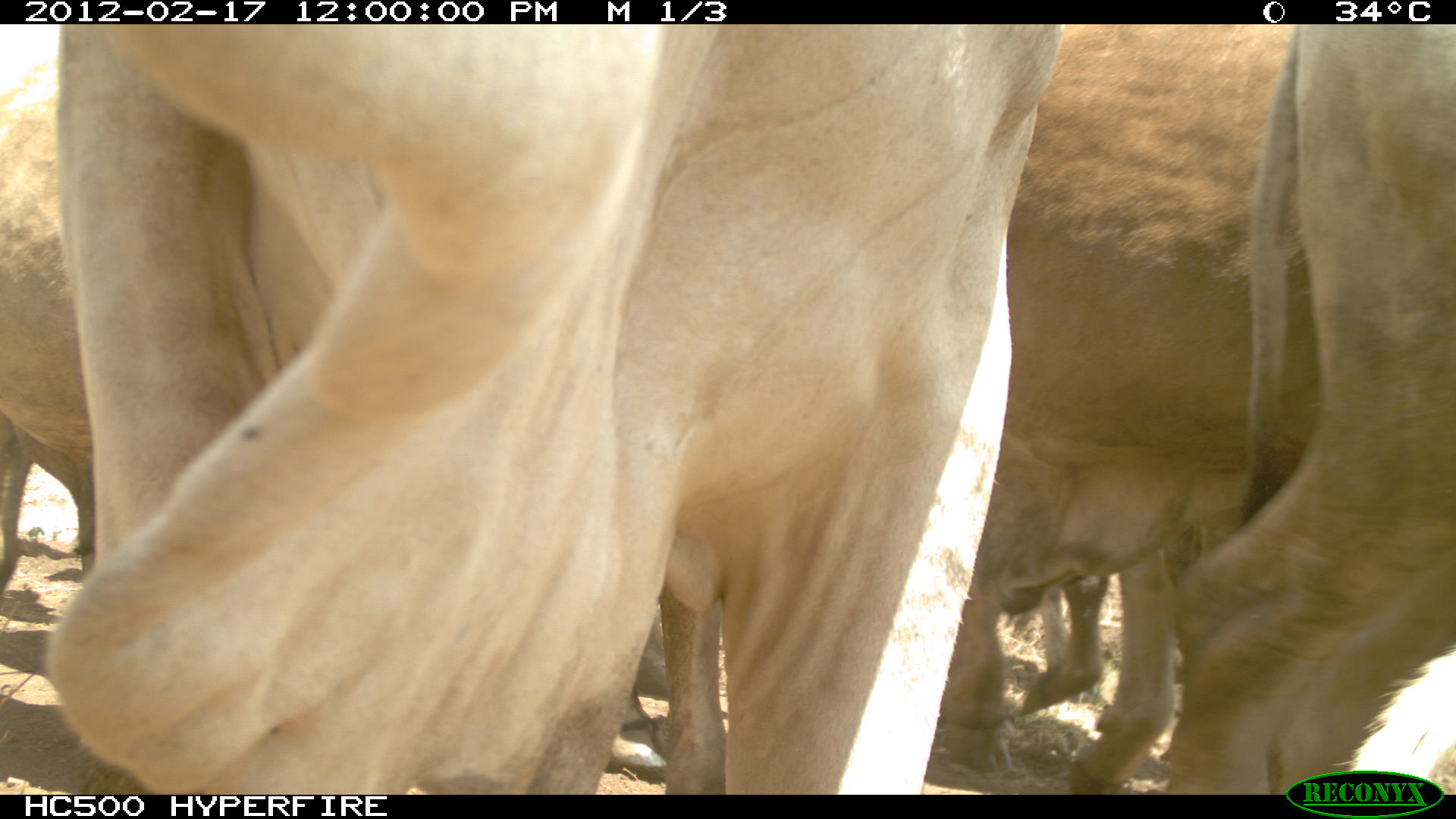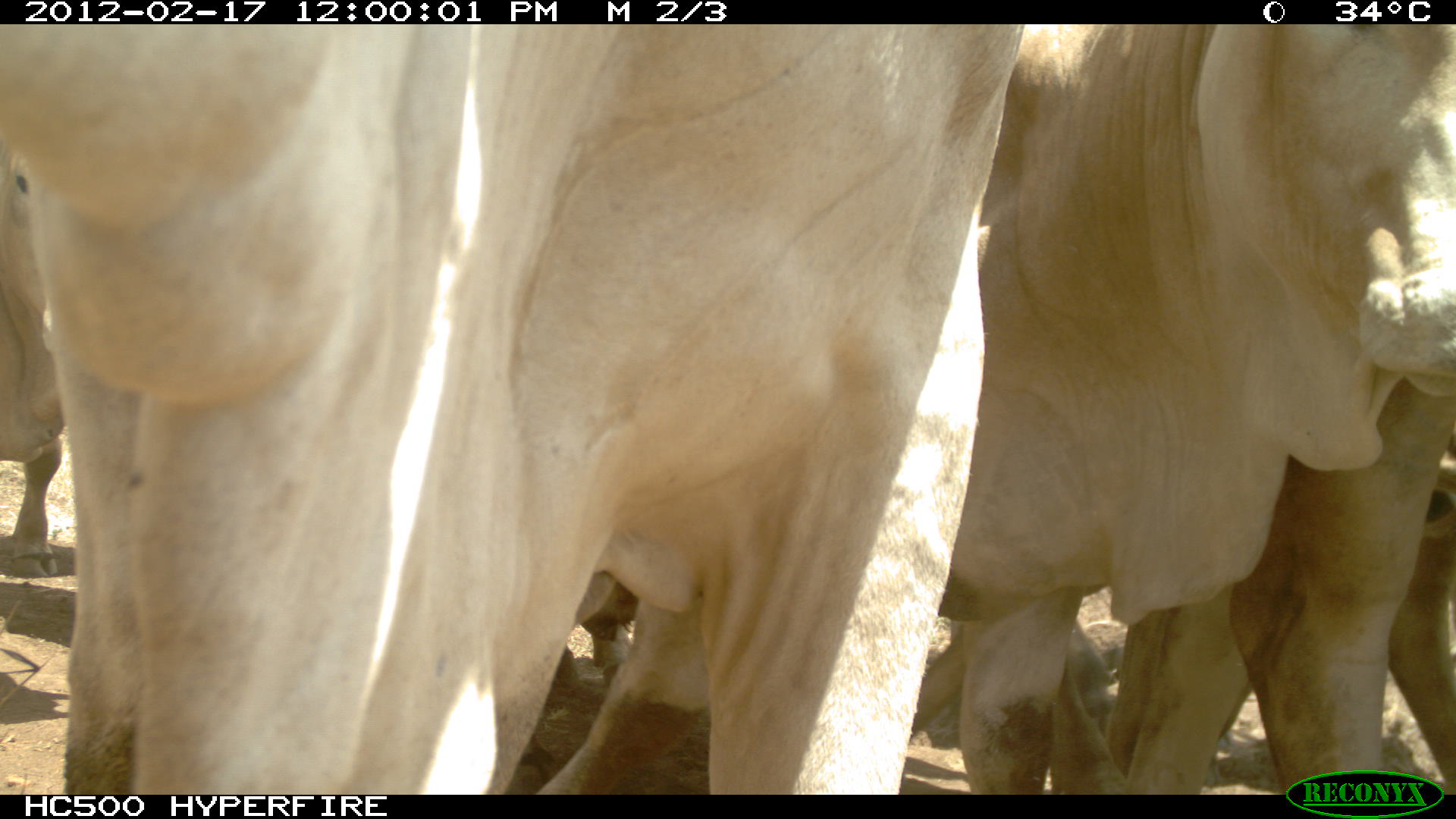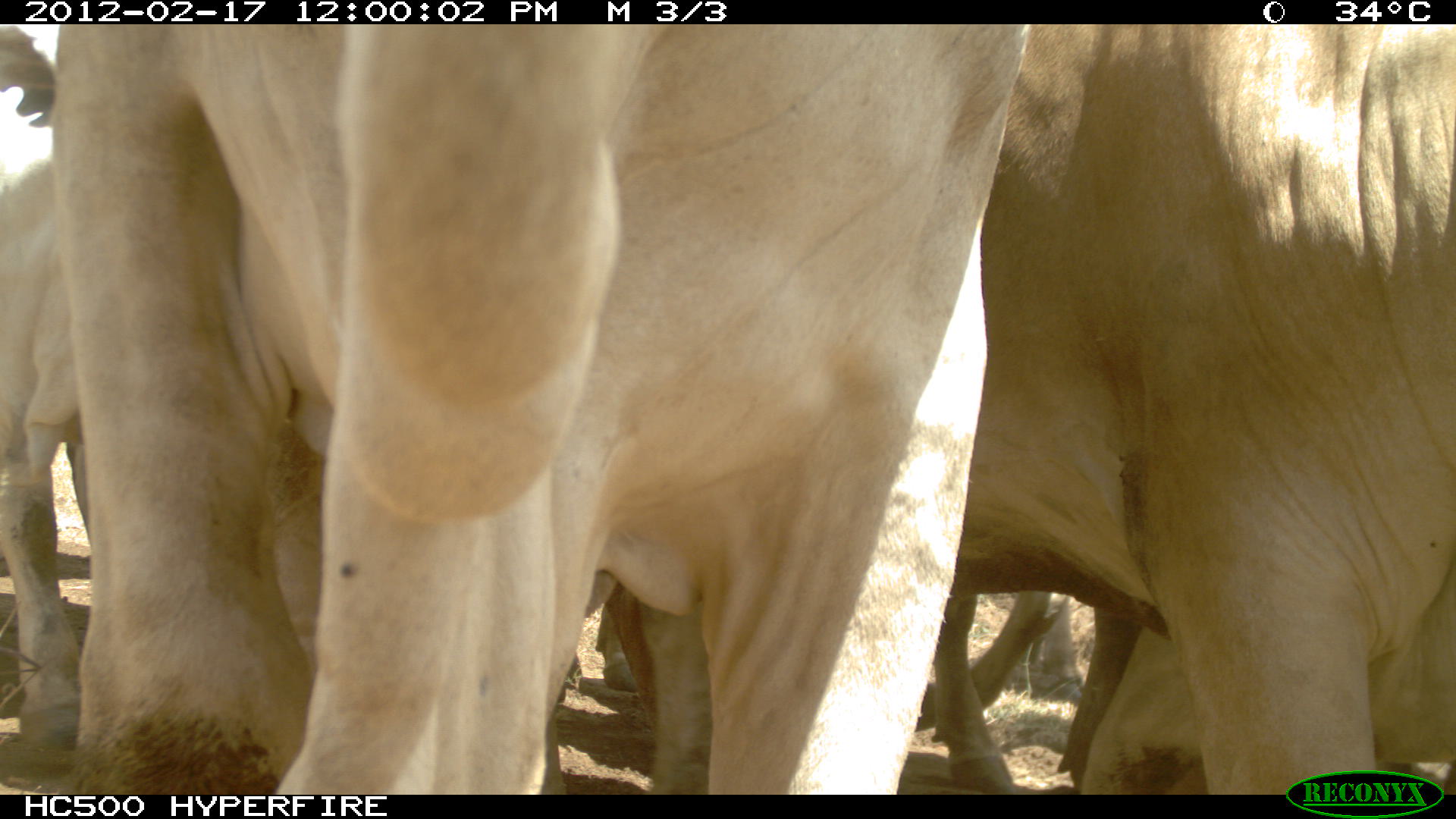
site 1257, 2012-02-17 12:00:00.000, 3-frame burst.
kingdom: Animalia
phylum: Chordata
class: Mammalia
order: Artiodactyla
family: Bovidae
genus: Bos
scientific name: Bos taurus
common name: domestic cattle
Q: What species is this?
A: Bos taurus (domestic cattle).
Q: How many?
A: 5.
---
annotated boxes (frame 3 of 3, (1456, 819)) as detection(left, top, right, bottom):
bos taurus: detection(50, 24, 1032, 795); detection(948, 24, 1456, 795); detection(0, 24, 93, 751)